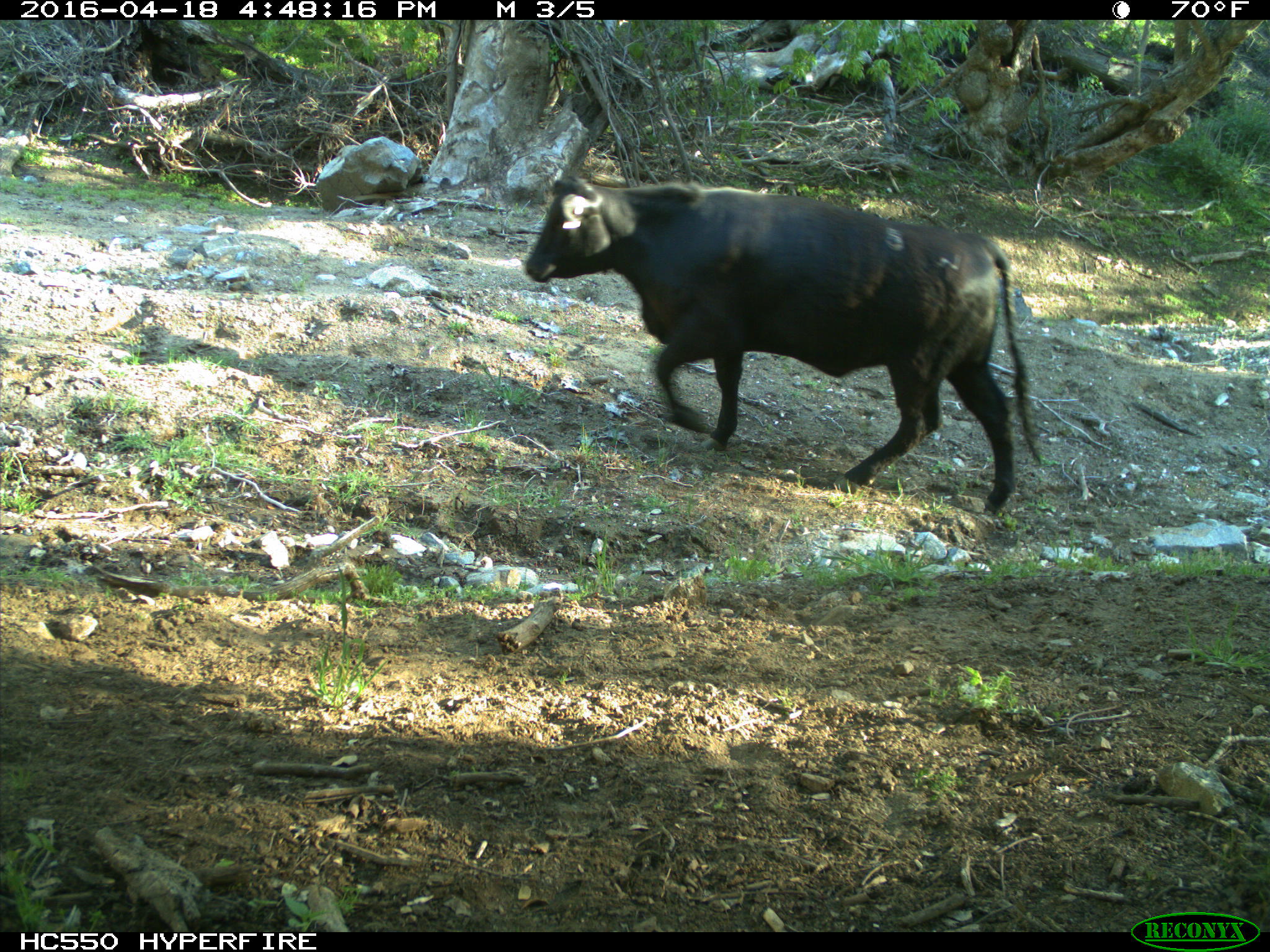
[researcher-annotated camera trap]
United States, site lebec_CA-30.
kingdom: Animalia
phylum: Chordata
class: Mammalia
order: Artiodactyla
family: Bovidae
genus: Bos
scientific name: Bos taurus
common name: domestic cow